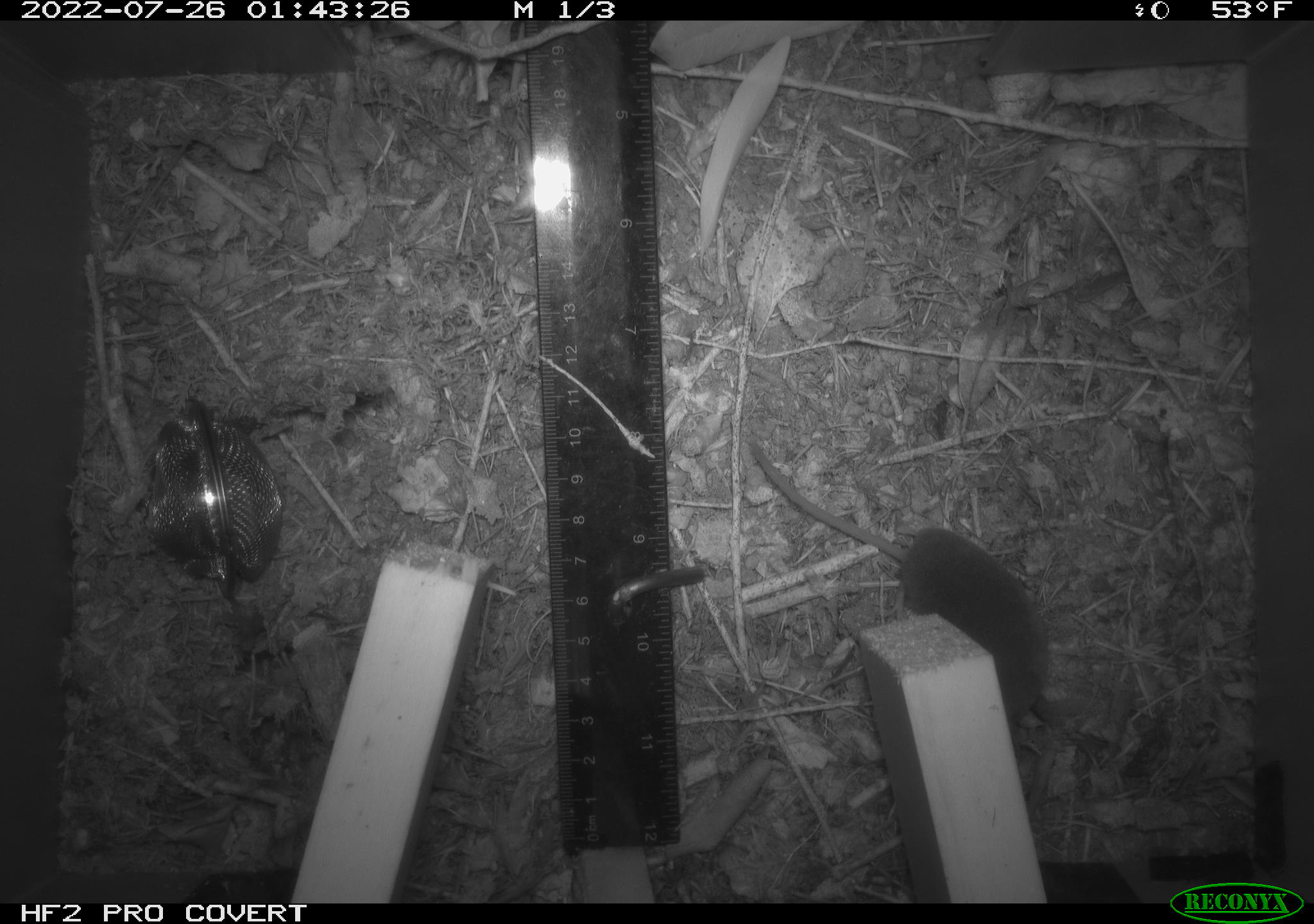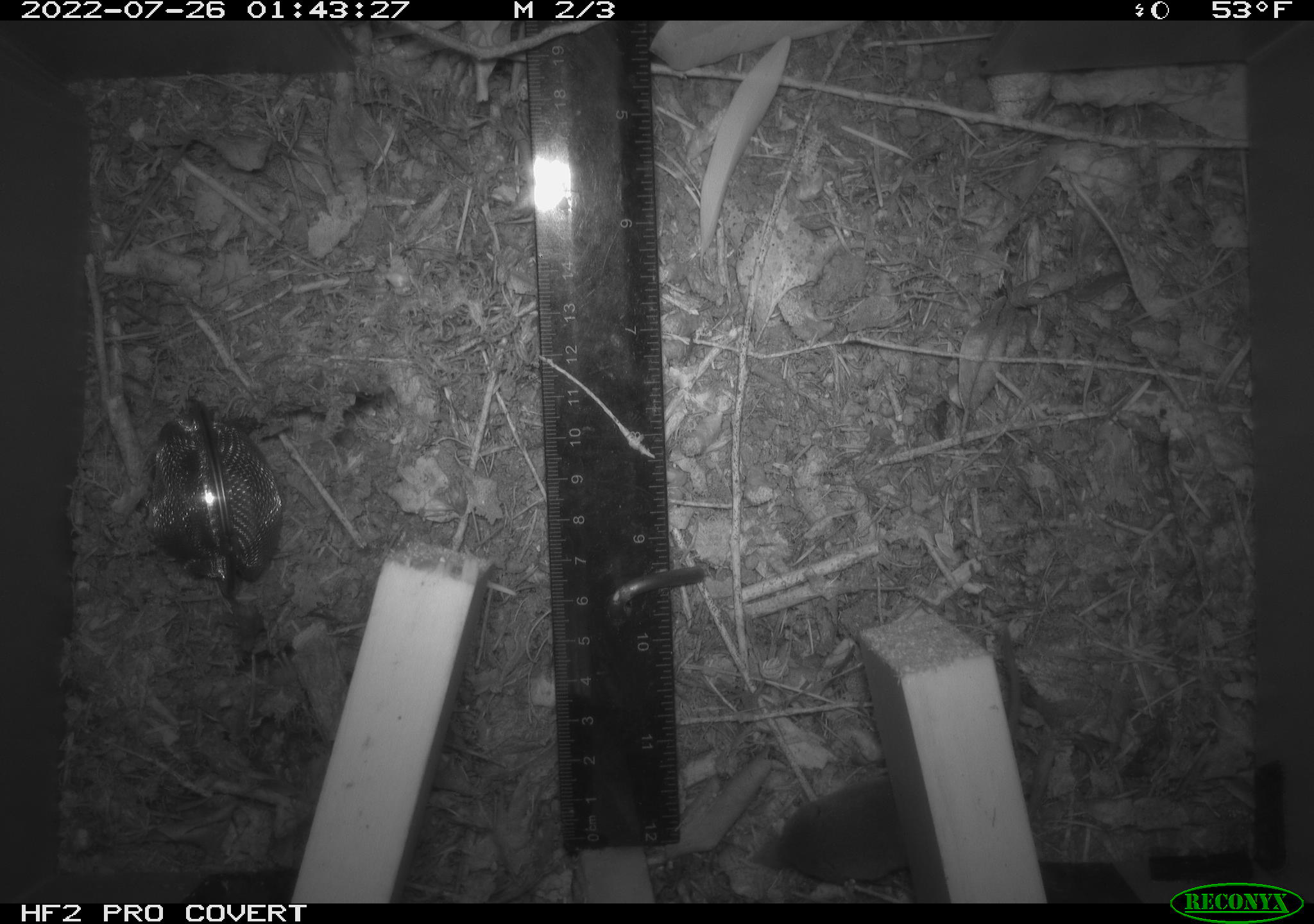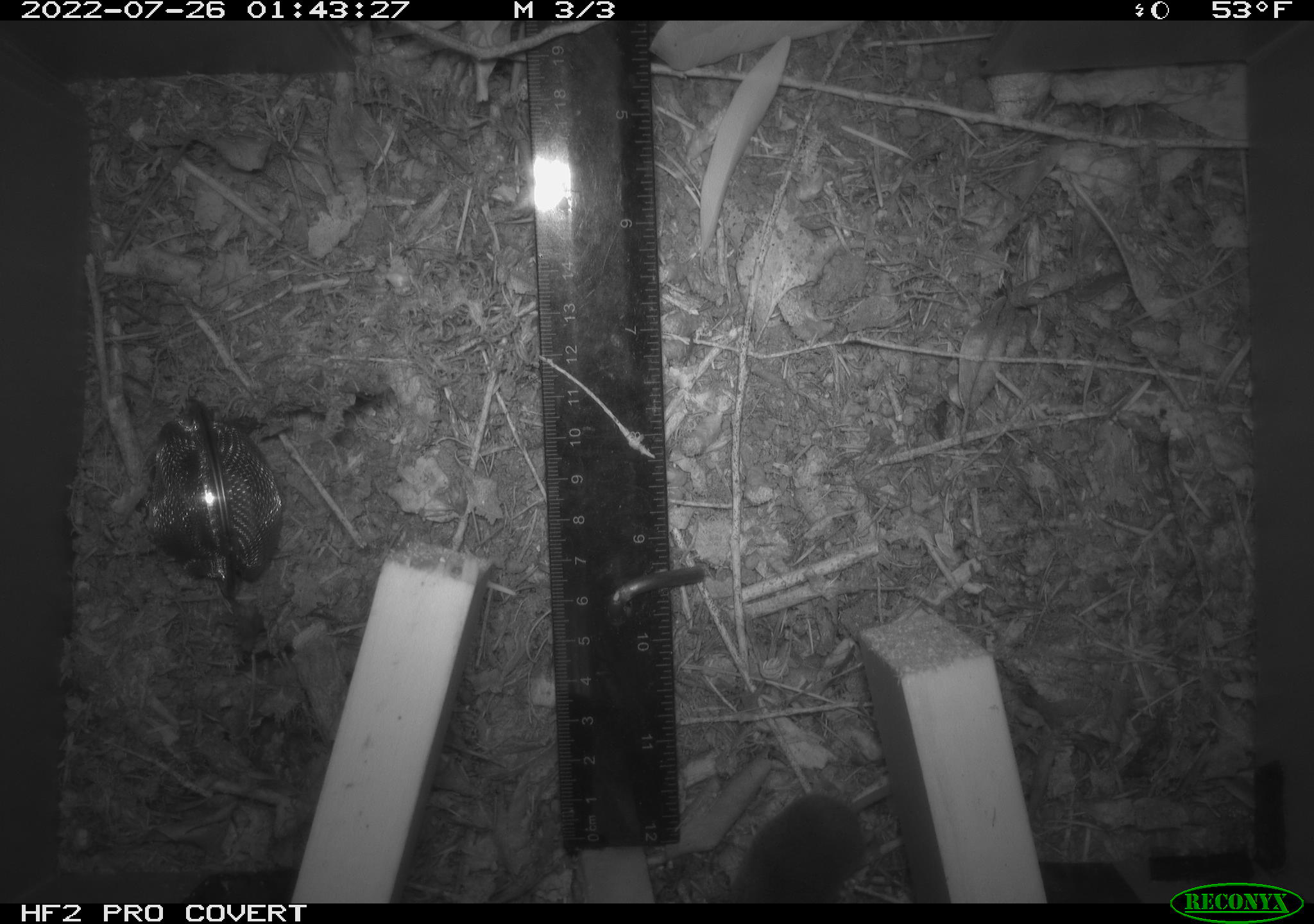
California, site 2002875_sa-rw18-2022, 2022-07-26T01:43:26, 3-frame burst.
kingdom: Animalia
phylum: Chordata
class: Mammalia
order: Eulipotyphla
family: Soricidae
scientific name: Soricidae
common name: shrews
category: soricidae family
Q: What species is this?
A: Soricidae family (shrews) (Soricidae).